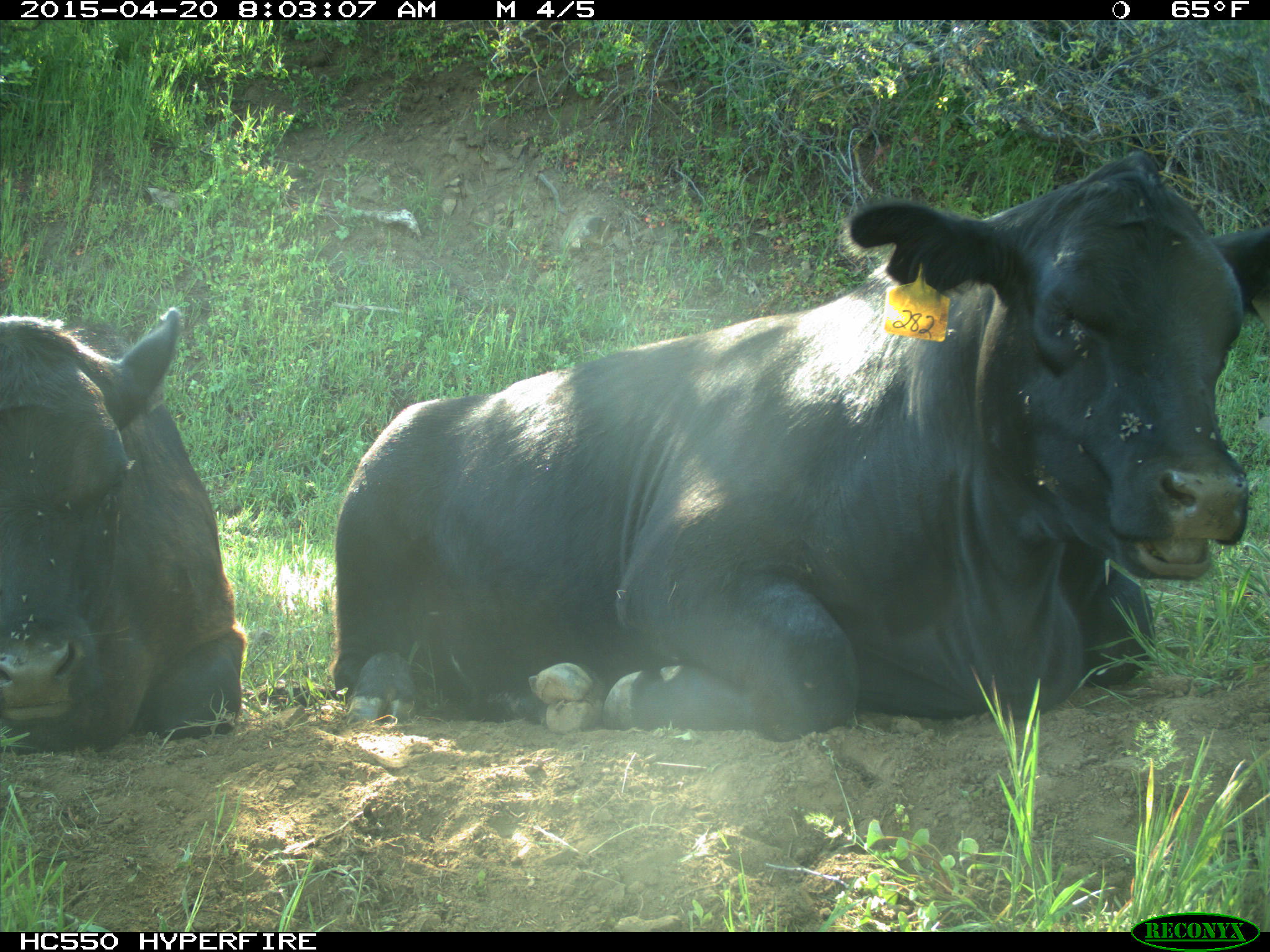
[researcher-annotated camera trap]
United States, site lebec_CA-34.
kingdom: Animalia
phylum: Chordata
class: Mammalia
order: Artiodactyla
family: Bovidae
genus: Bos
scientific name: Bos taurus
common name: domestic cow